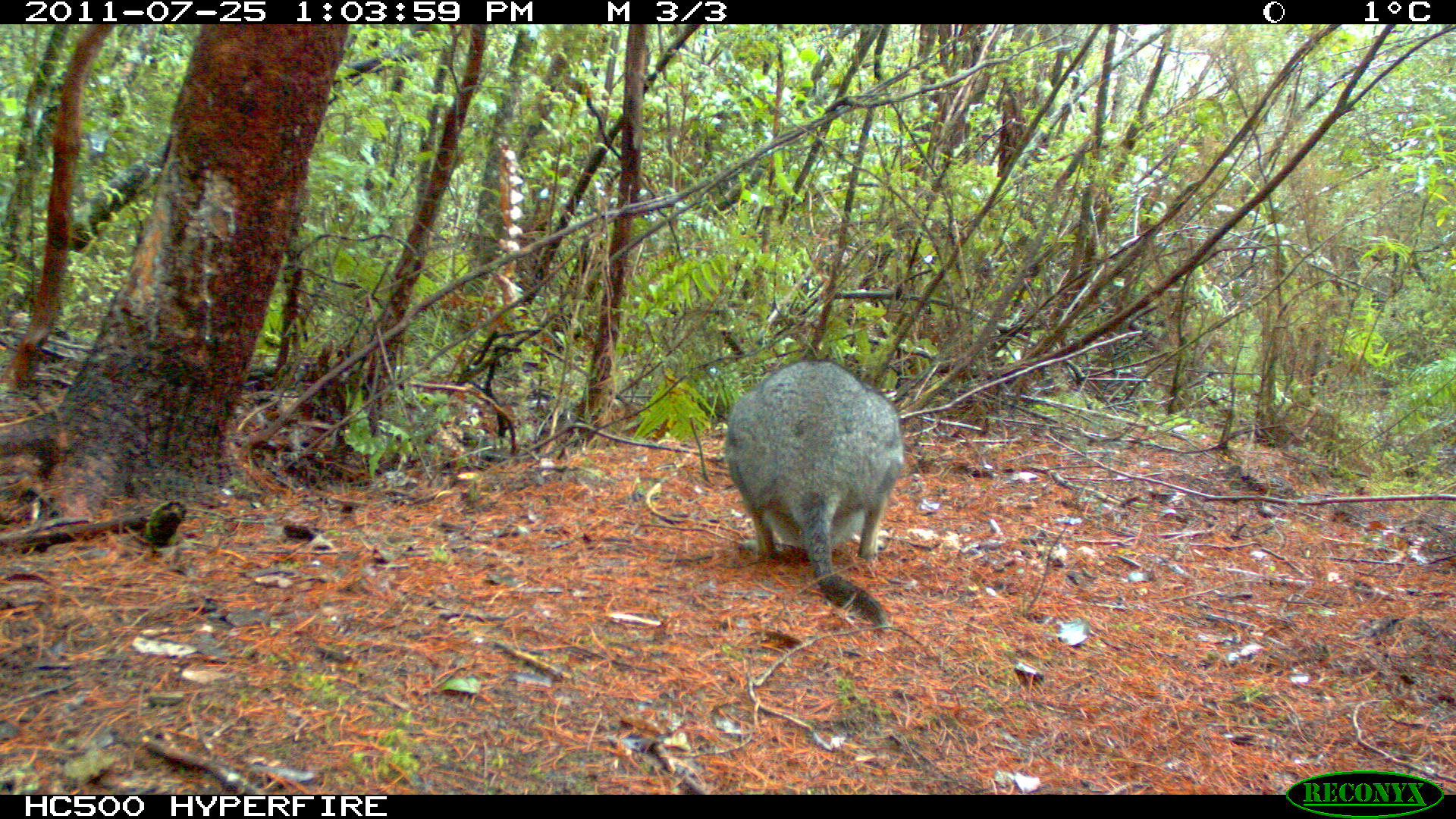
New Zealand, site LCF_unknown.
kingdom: Animalia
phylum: Chordata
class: Mammalia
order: Diprotodontia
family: Macropodidae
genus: Notamacropus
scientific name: Notamacropus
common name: wallaby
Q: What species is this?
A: Wallaby (Notamacropus).